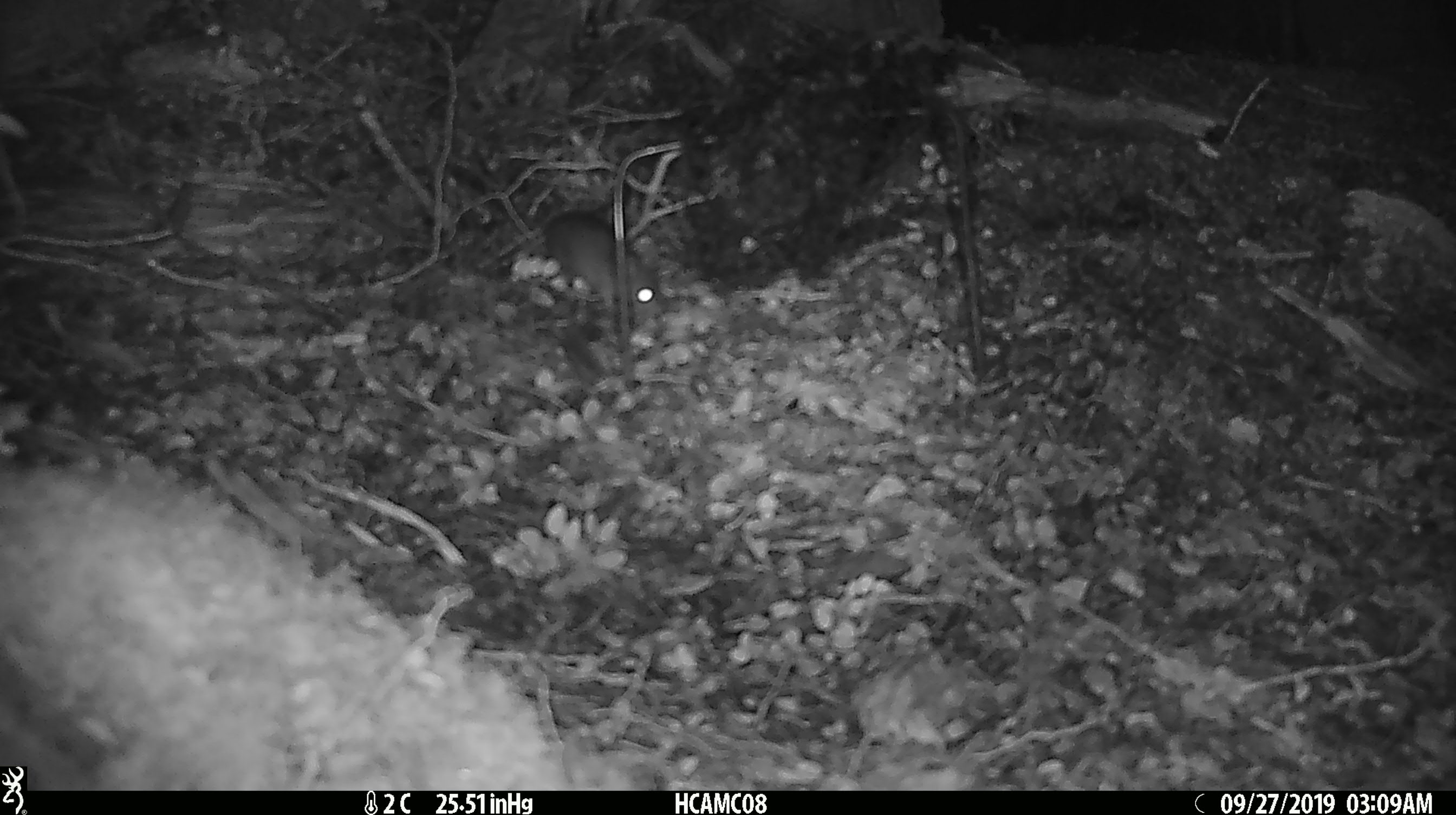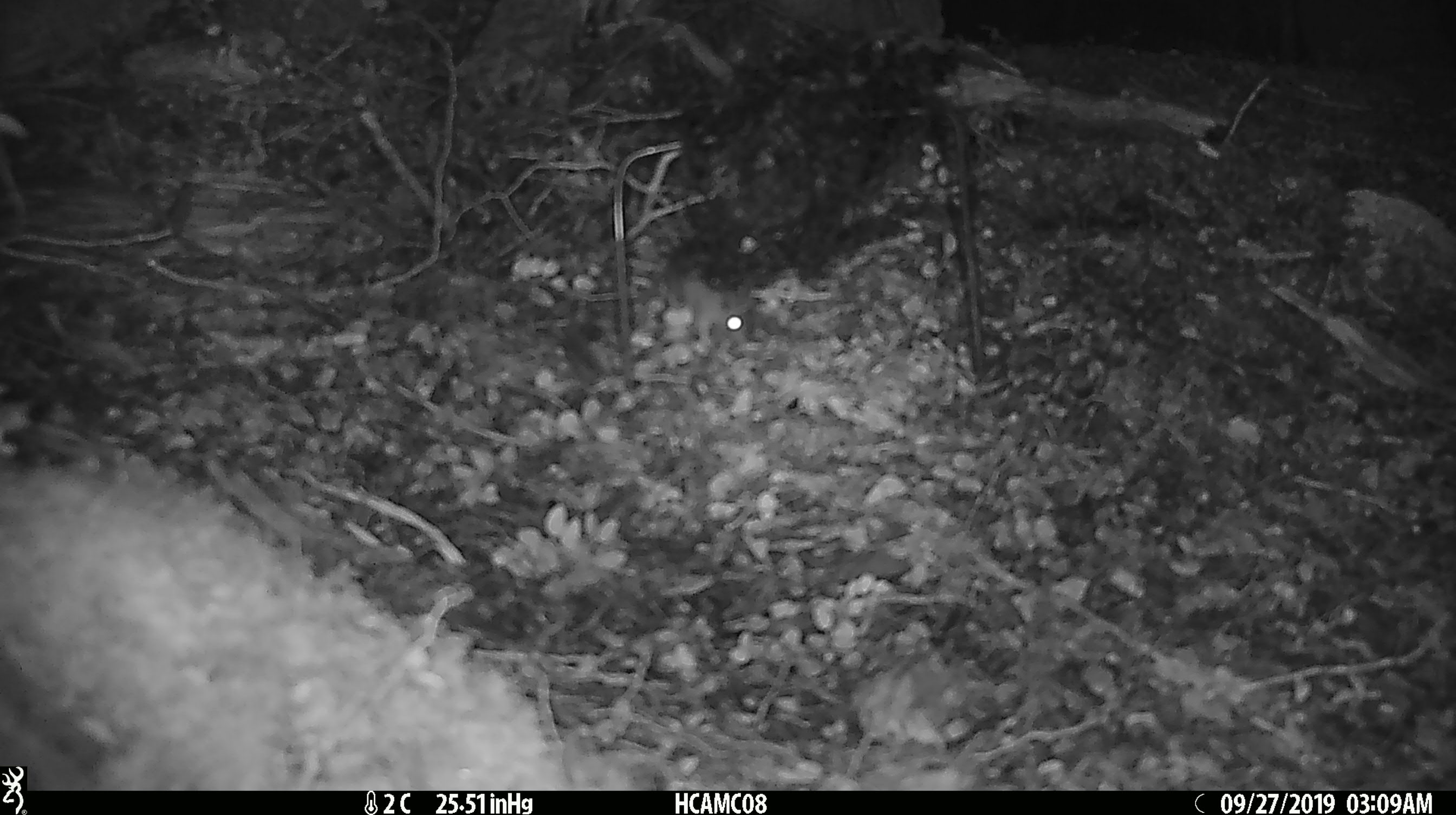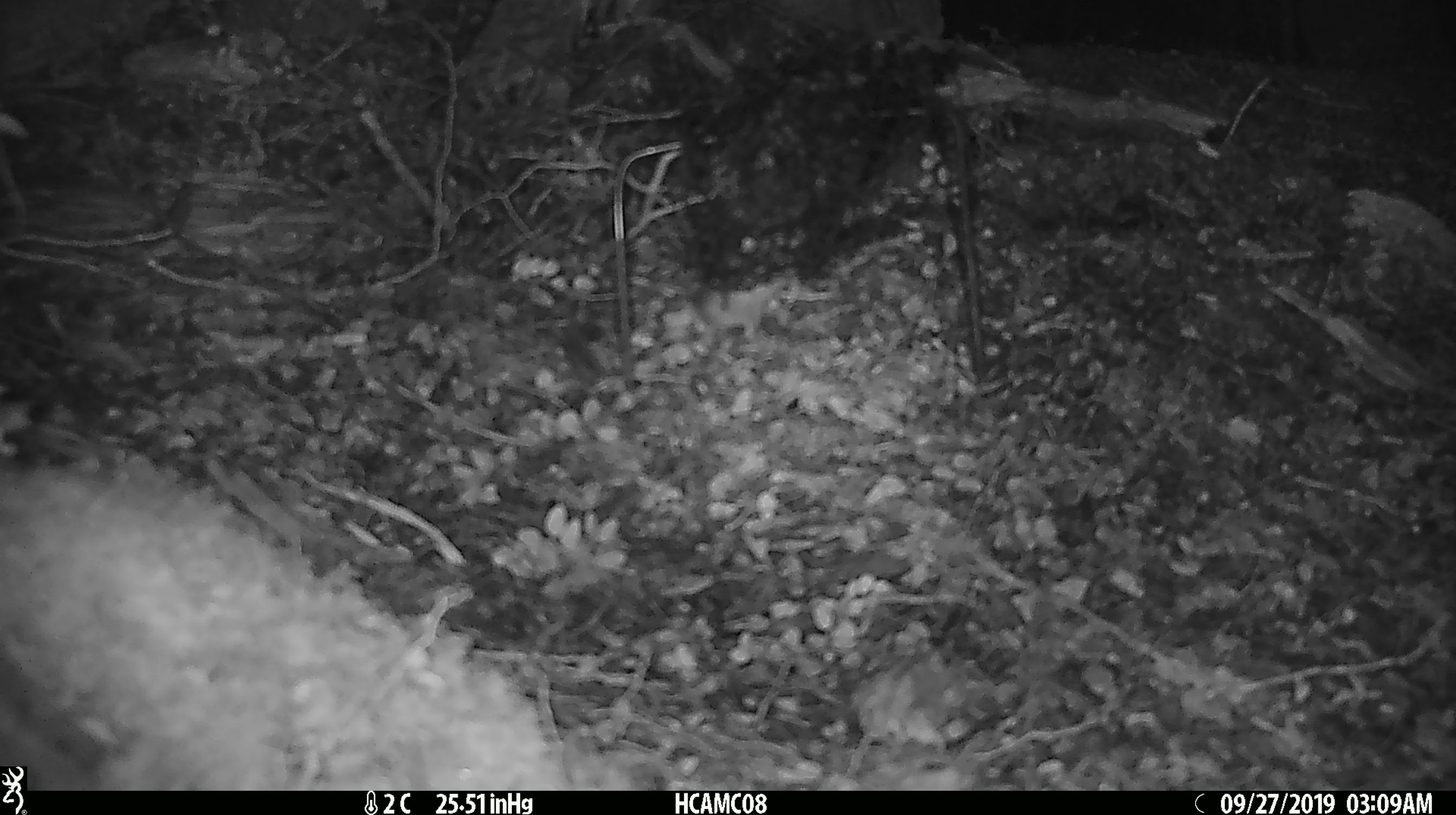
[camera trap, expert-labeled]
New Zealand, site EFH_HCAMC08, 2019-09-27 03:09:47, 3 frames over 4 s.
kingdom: Animalia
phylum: Chordata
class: Mammalia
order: Rodentia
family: Muridae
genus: Mus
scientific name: Mus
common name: mouse